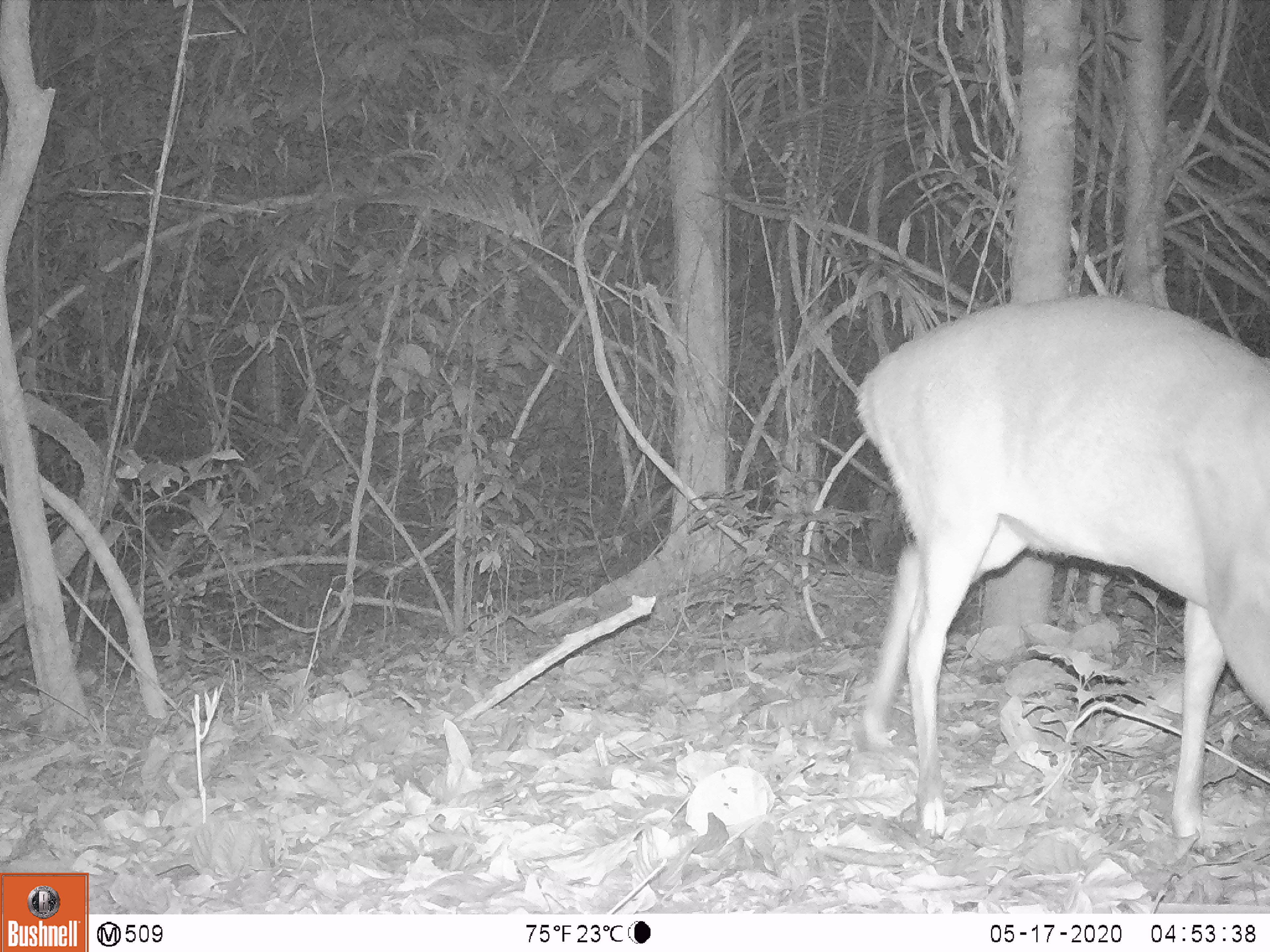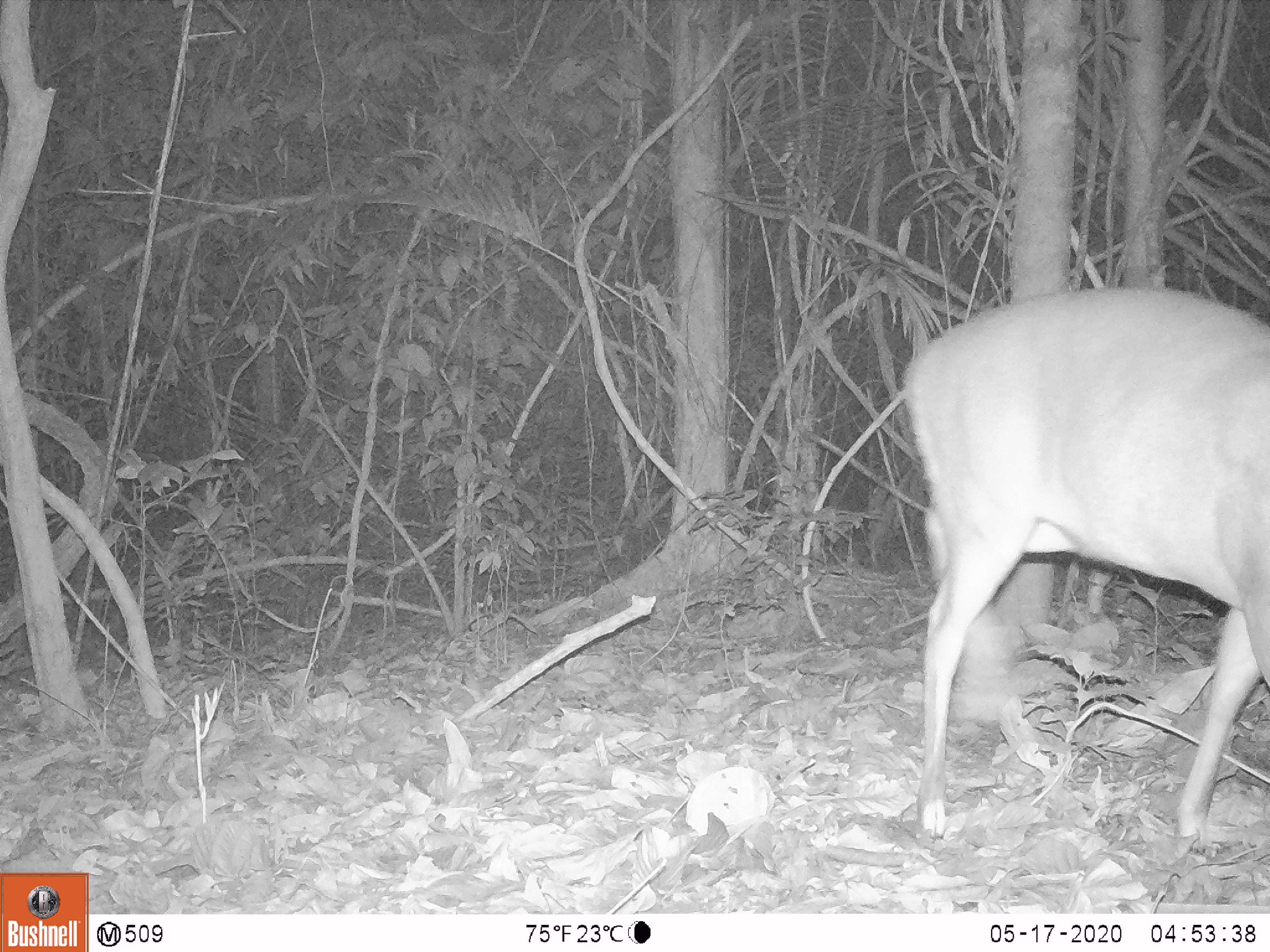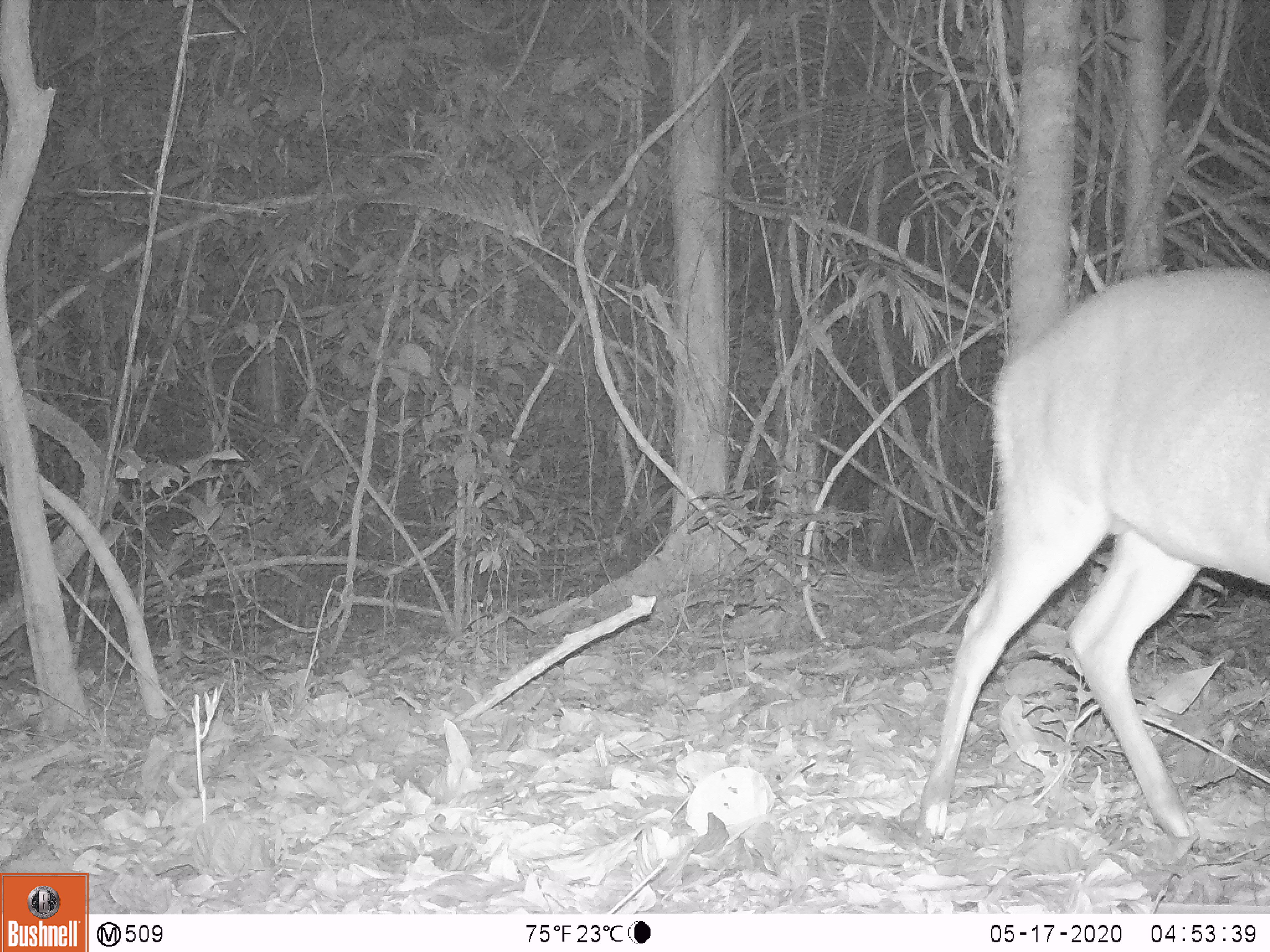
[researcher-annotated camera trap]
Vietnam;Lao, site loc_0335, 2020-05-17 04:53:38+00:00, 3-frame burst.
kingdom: Animalia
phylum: Chordata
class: Mammalia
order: Artiodactyla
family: Cervidae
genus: Muntiacus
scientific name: Muntiacus vuquangensis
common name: large-antlered muntjac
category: large antlered muntjac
Large antlered muntjac (large-antlered muntjac) (Muntiacus vuquangensis). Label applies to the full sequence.